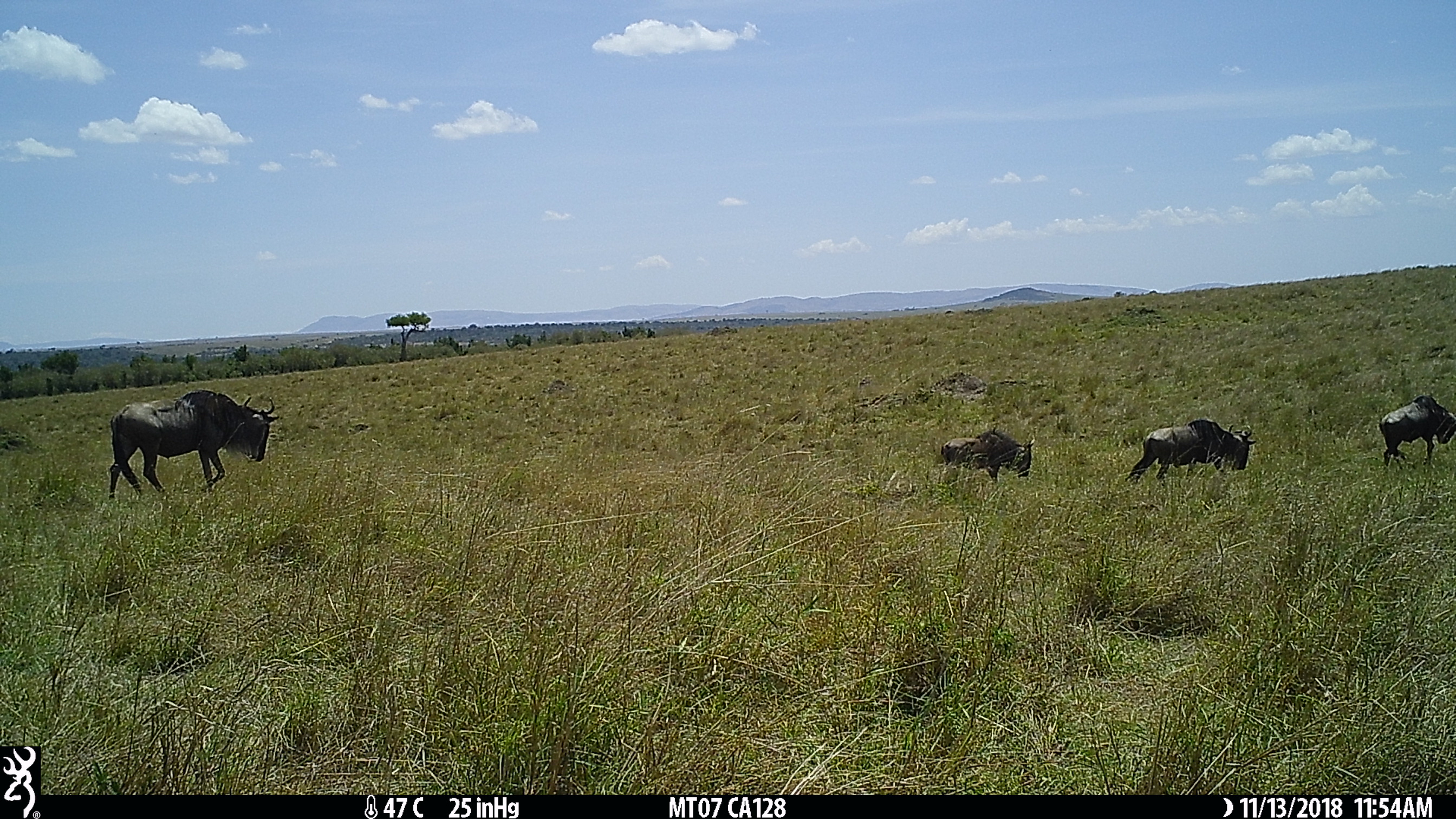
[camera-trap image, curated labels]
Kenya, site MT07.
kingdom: Animalia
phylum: Chordata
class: Mammalia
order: Artiodactyla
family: Bovidae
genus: Connochaetes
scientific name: Connochaetes taurinus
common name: blue wildebeest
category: wildebeest